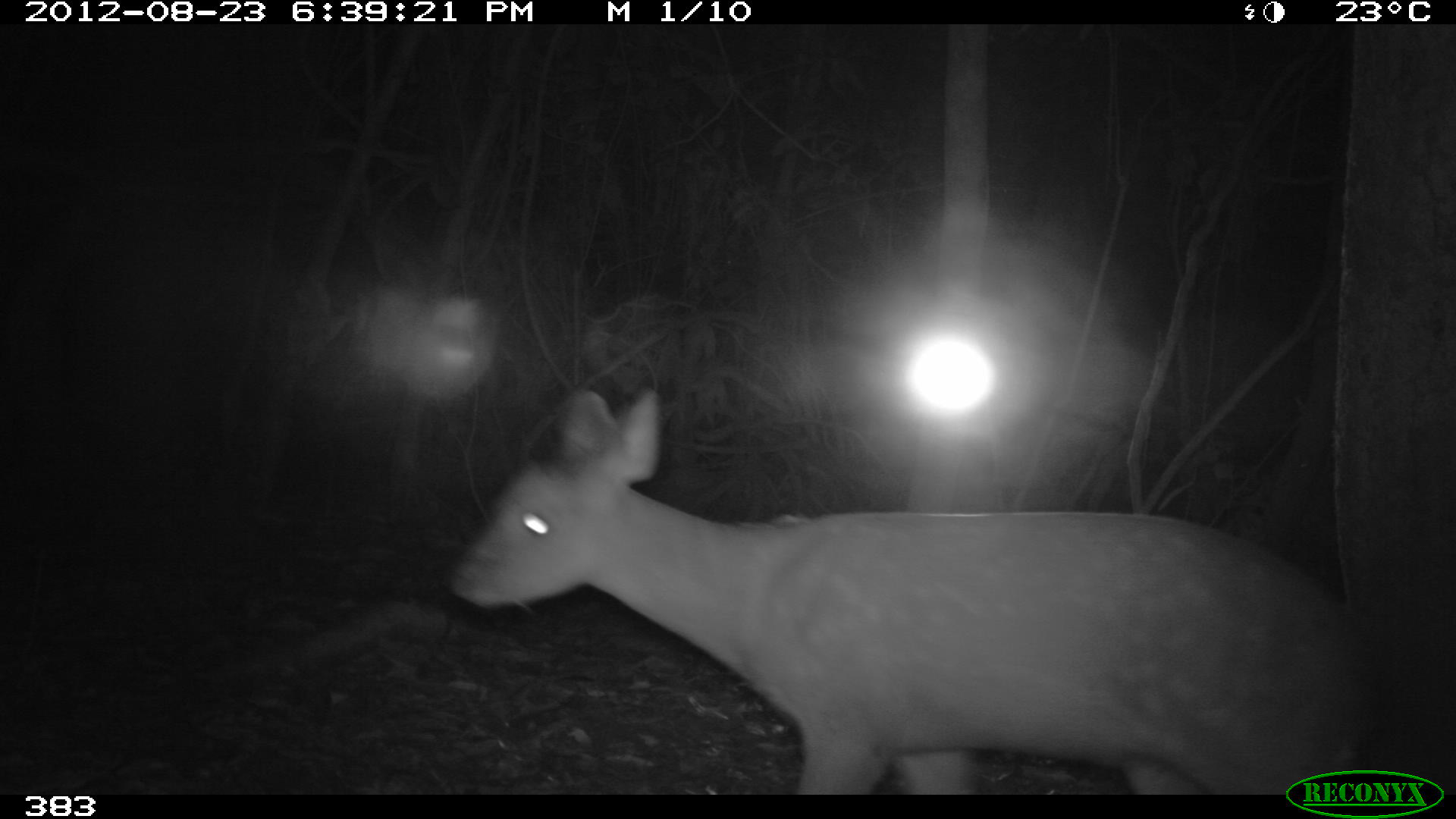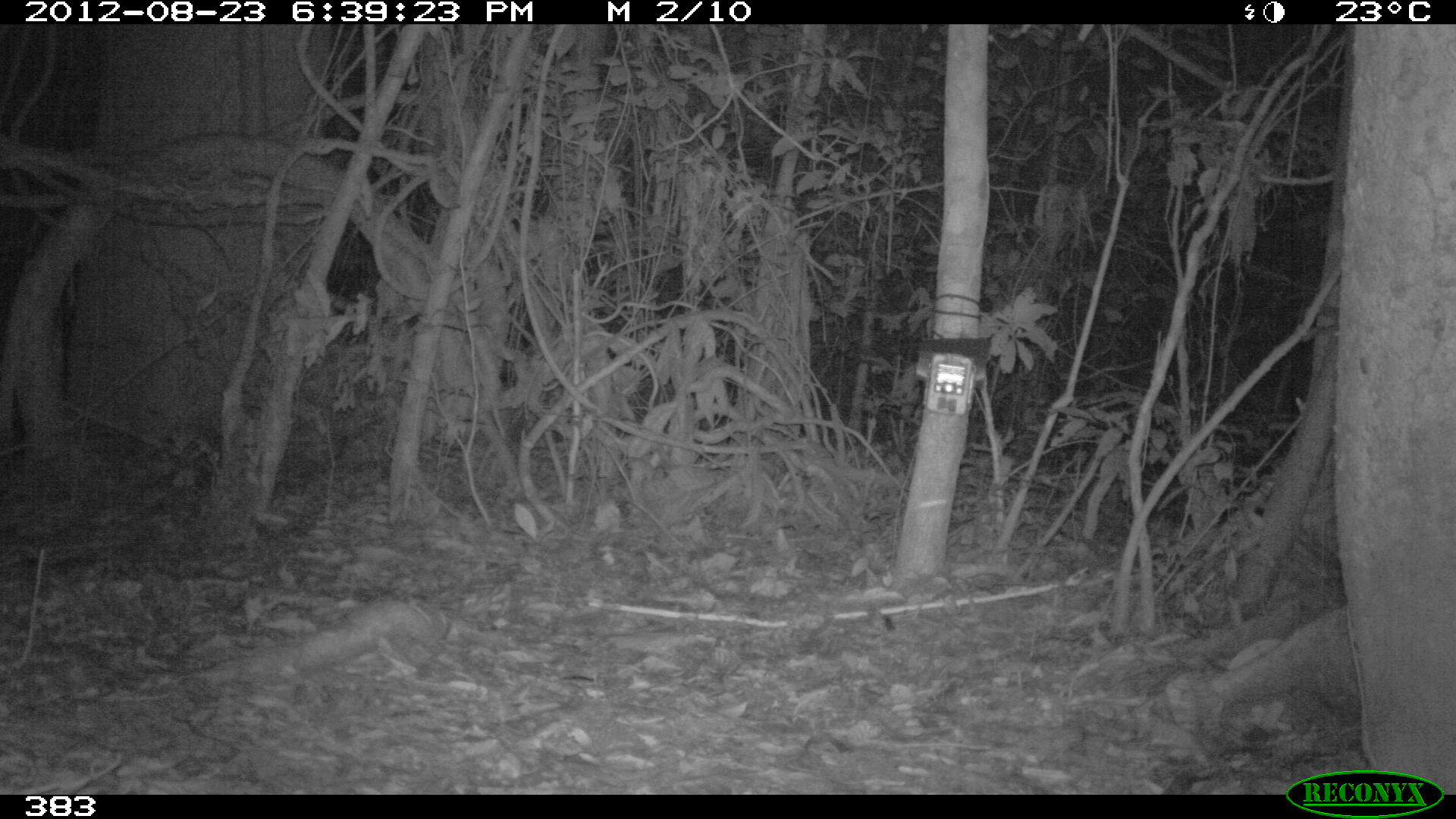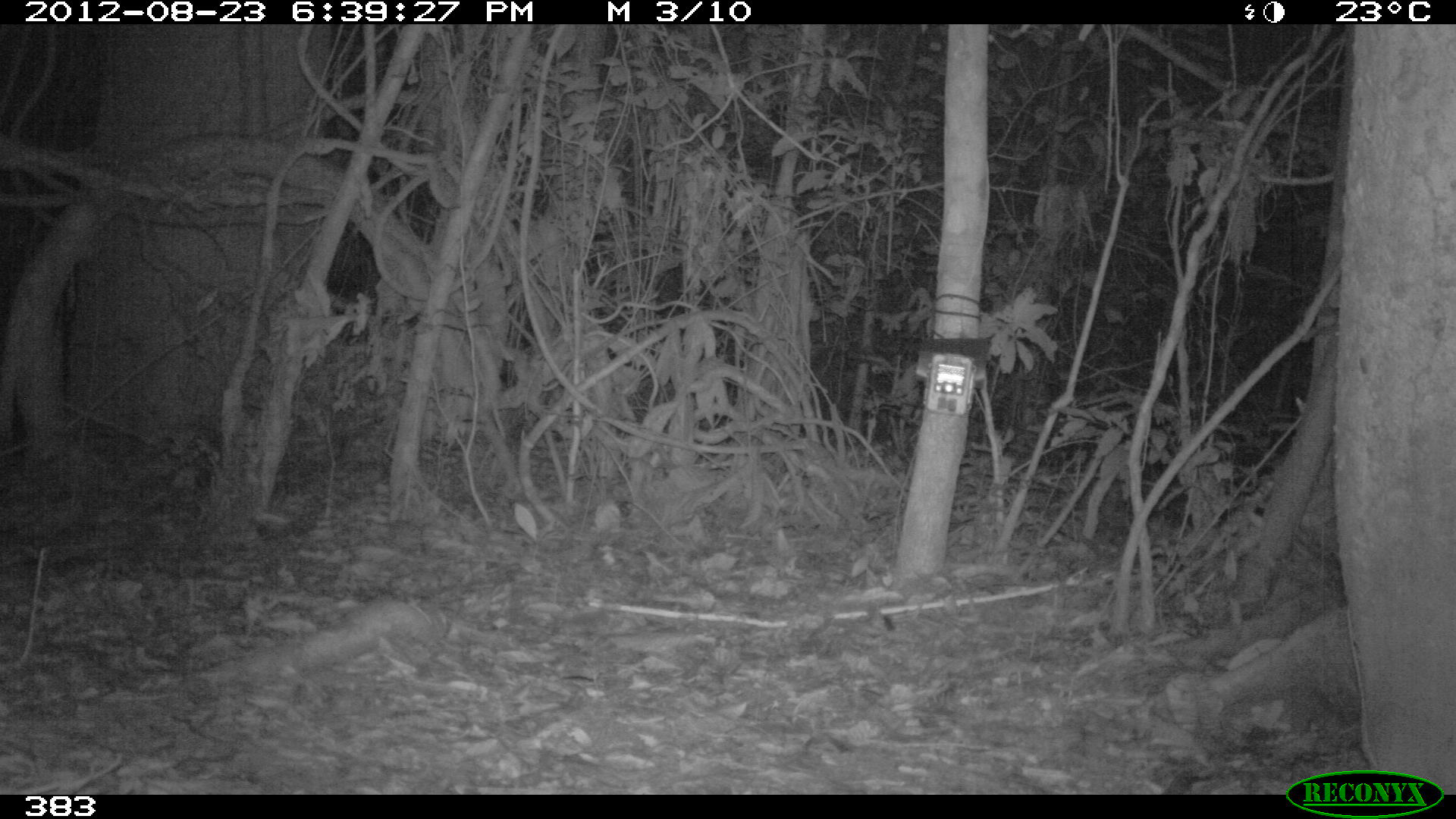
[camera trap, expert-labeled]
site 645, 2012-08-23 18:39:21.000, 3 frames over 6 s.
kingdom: Animalia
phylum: Chordata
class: Mammalia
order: Artiodactyla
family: Cervidae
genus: Mazama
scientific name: Mazama americana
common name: red brocket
Mazama americana (red brocket).